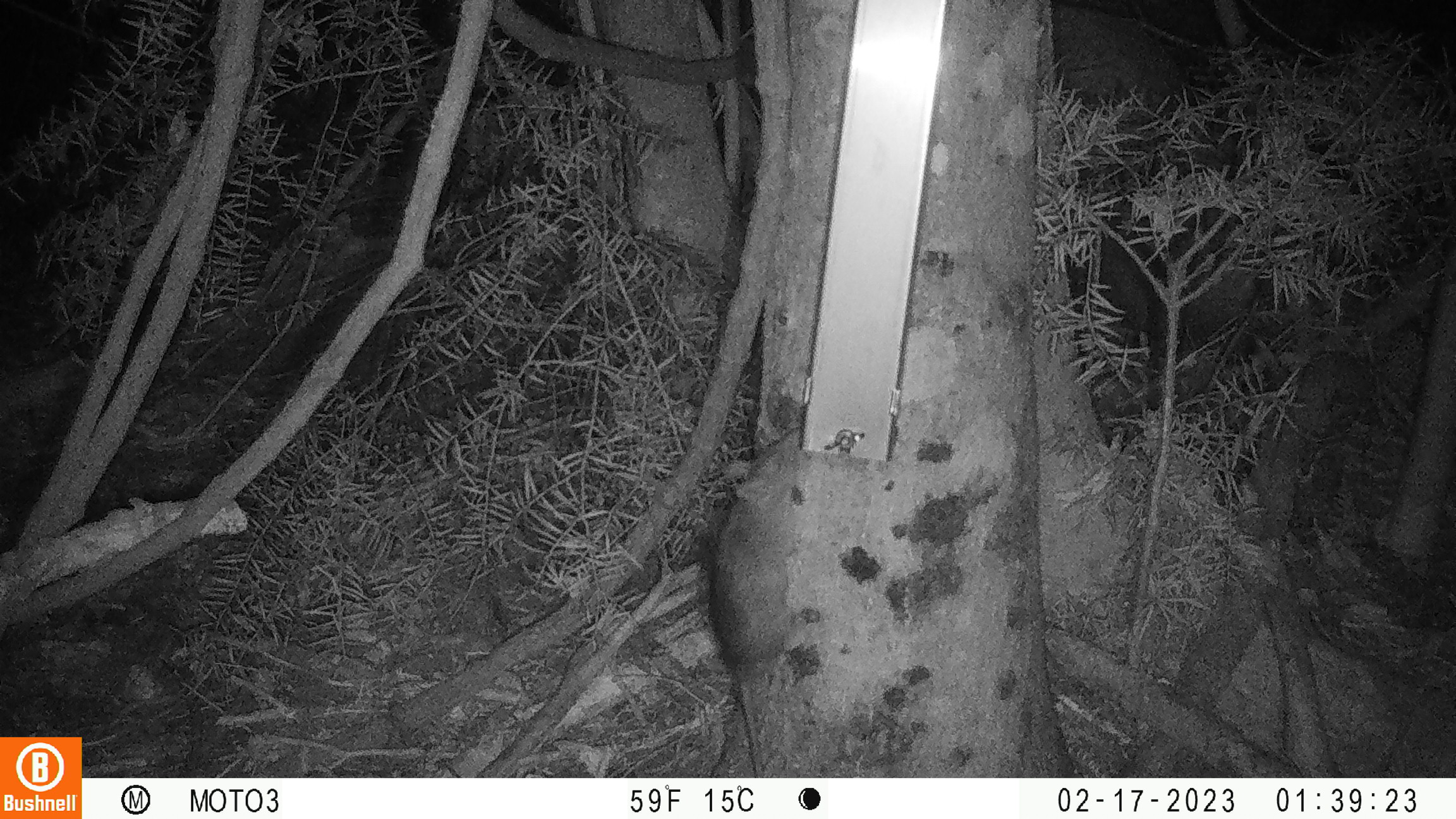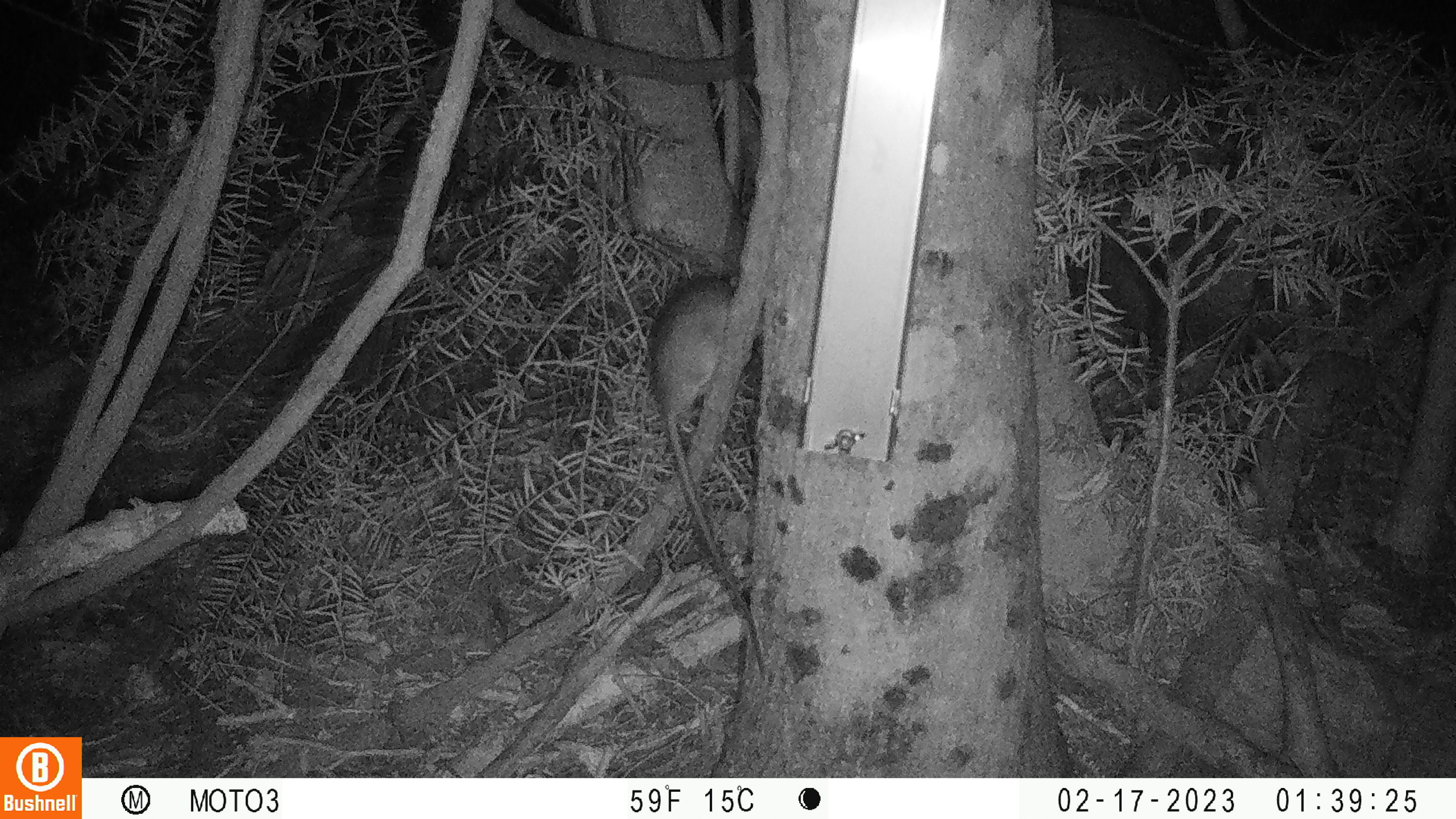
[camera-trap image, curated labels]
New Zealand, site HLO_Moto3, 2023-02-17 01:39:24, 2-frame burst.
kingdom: Animalia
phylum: Chordata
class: Mammalia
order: Rodentia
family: Muridae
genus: Rattus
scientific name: Rattus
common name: rat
Rat (Rattus).